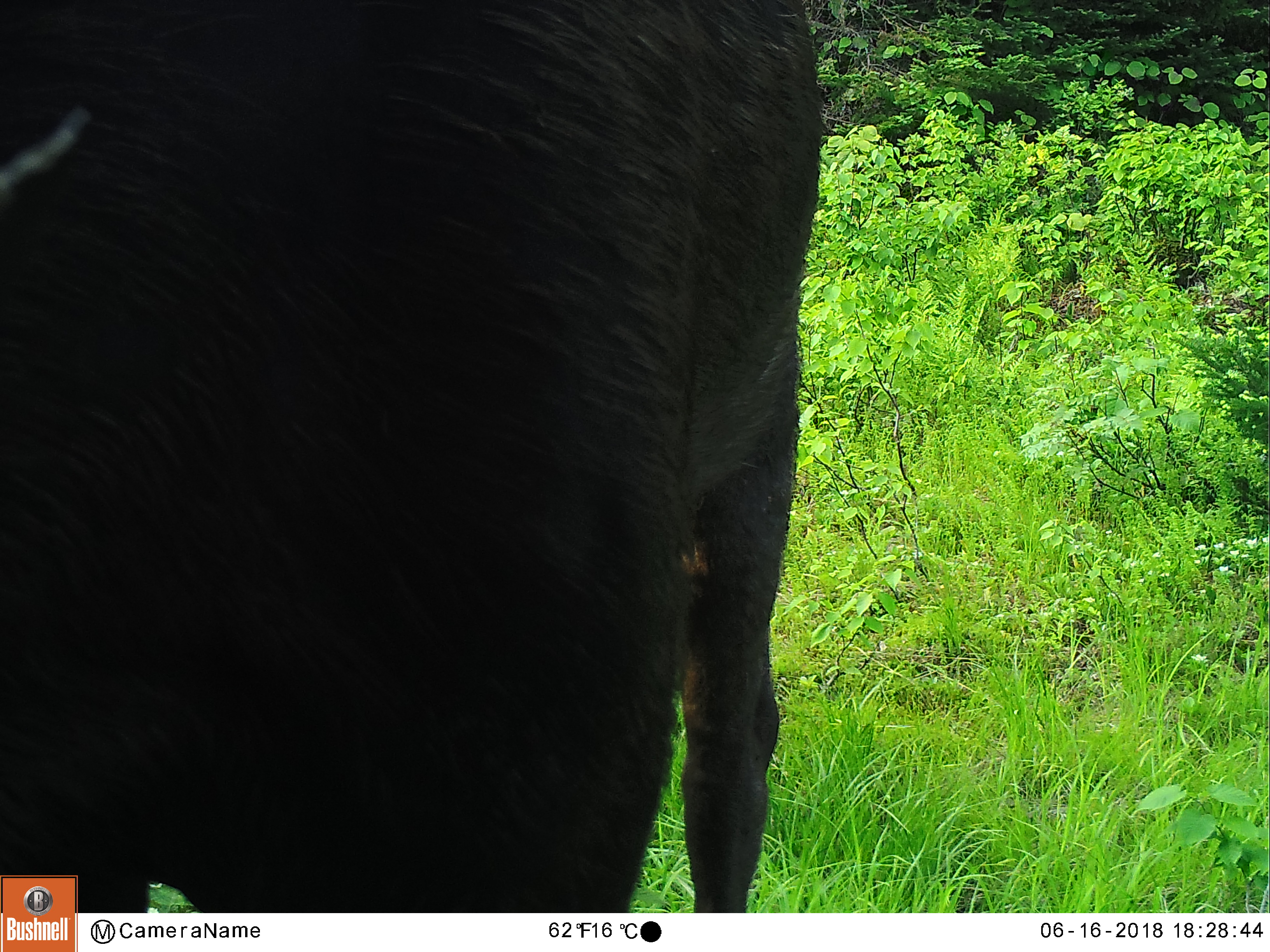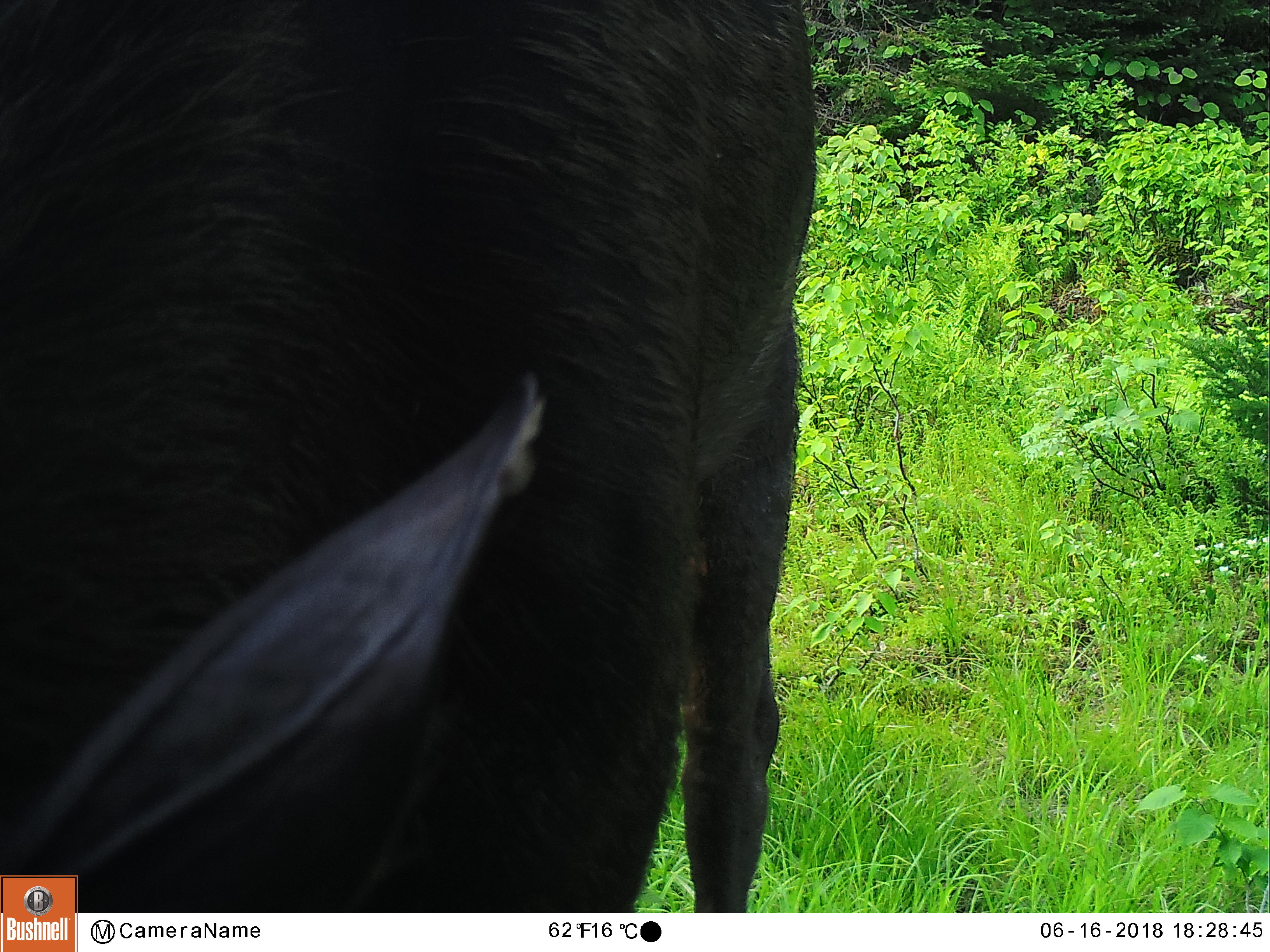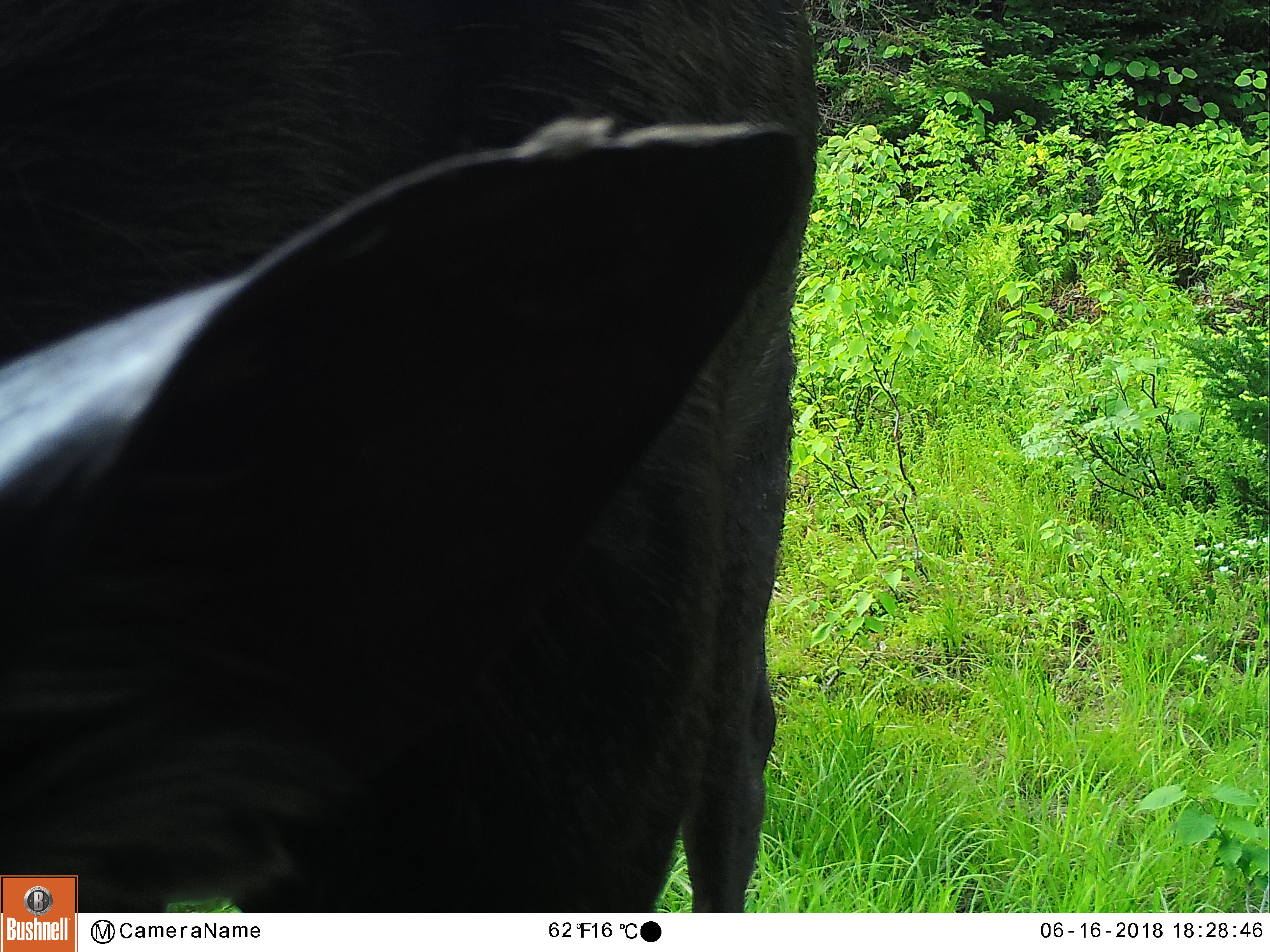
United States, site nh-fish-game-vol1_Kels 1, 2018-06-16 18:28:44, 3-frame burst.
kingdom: Animalia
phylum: Chordata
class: Mammalia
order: Artiodactyla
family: Cervidae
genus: Alces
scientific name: Alces alces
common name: moose